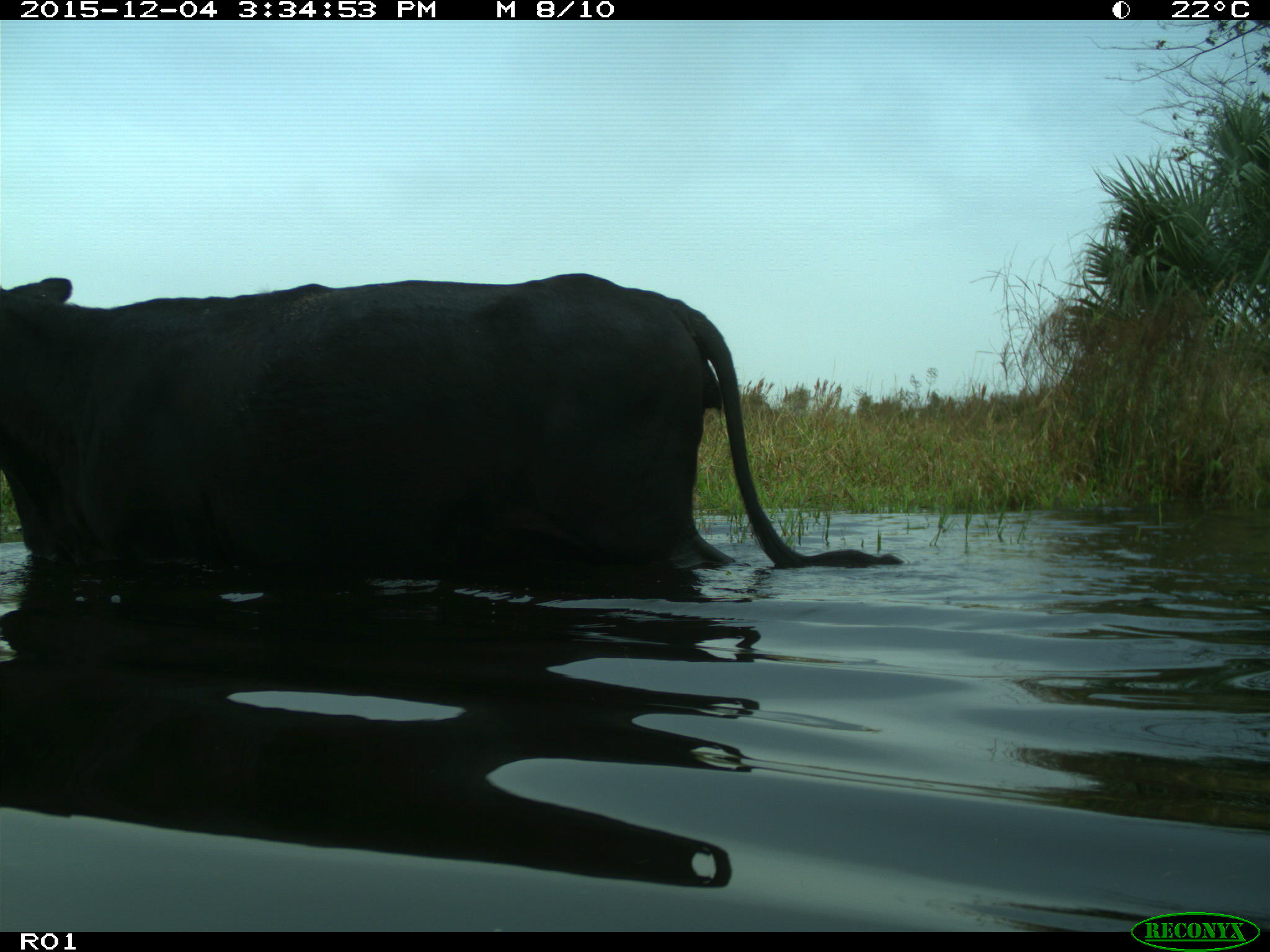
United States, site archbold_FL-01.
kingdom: Animalia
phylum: Chordata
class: Mammalia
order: Artiodactyla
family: Bovidae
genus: Bos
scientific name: Bos taurus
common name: domestic cow